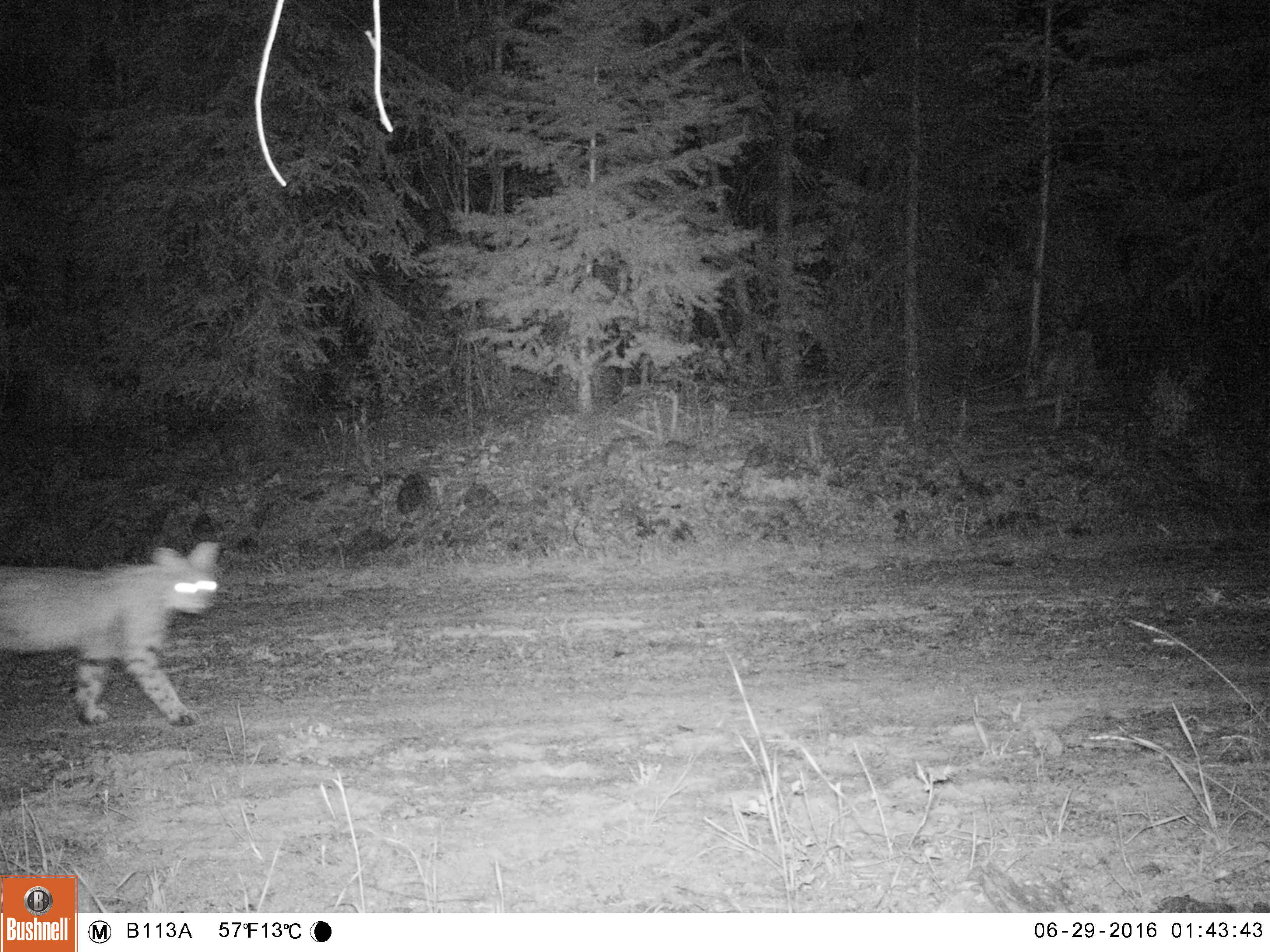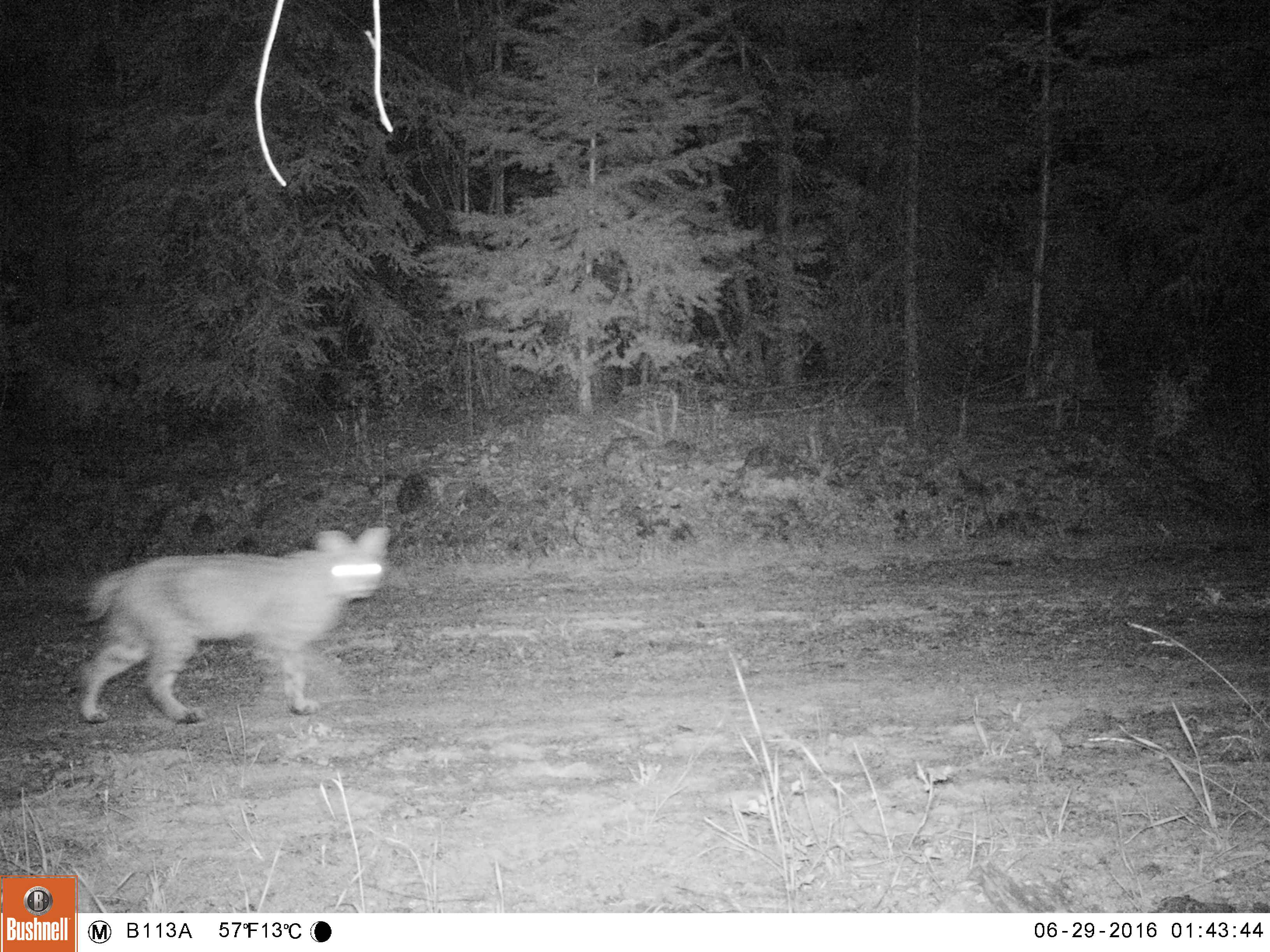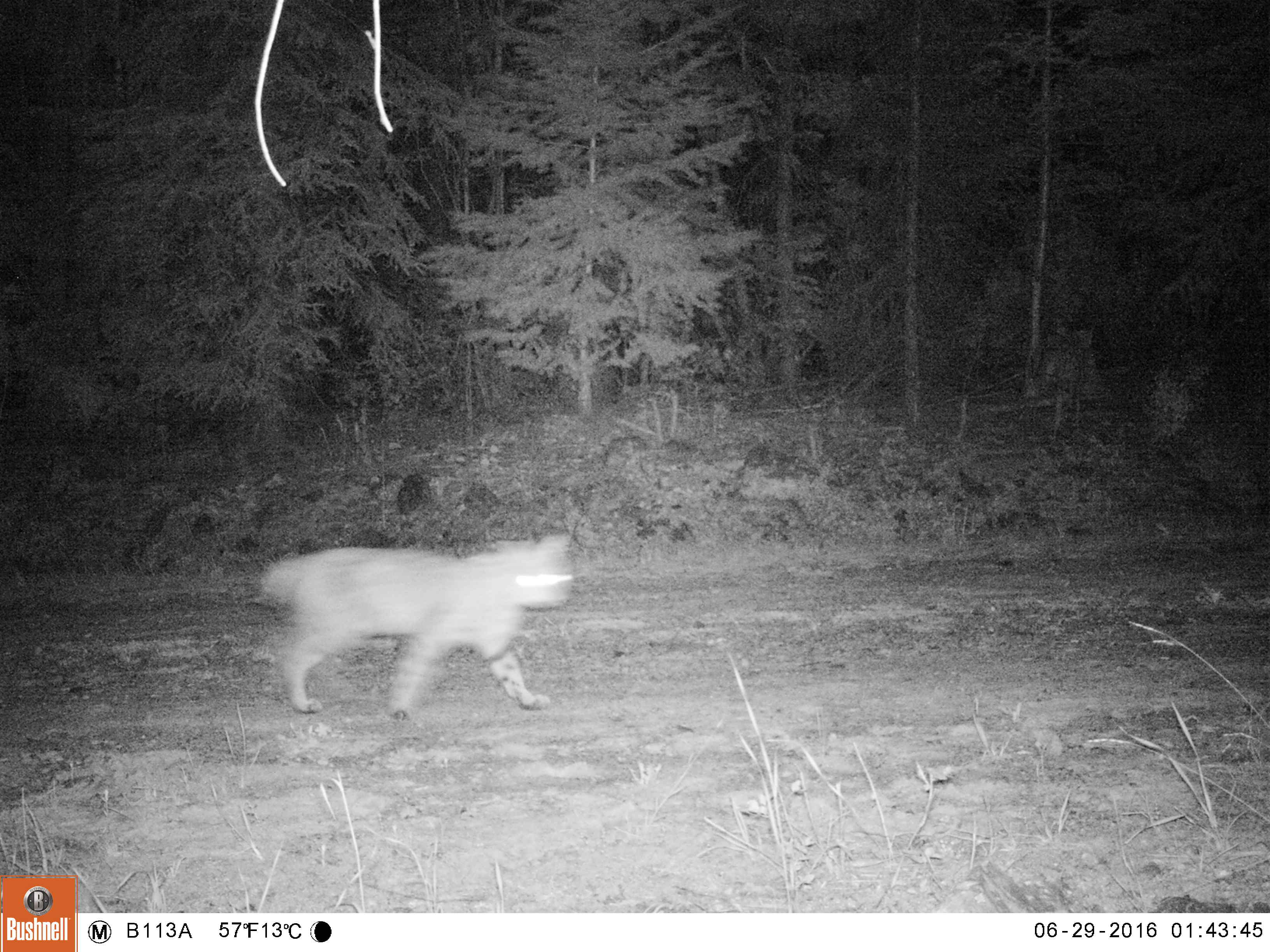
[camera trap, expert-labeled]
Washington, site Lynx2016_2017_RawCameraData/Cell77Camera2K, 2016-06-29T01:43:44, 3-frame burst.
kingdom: Animalia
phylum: Chordata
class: Mammalia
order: Carnivora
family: Felidae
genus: Lynx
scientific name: Lynx rufus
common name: bobcat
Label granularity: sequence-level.